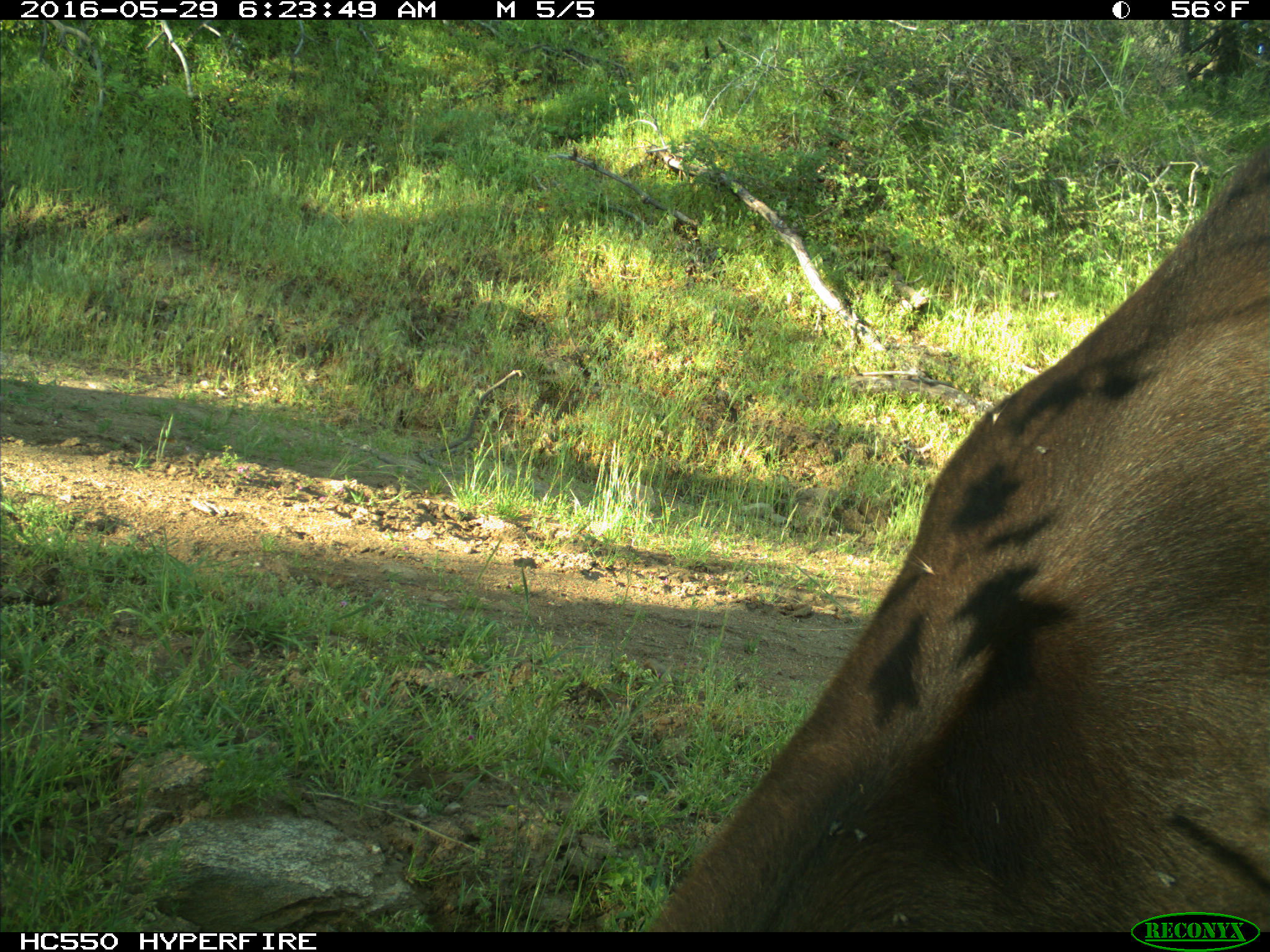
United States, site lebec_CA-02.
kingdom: Animalia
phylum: Chordata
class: Mammalia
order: Artiodactyla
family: Bovidae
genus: Bos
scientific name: Bos taurus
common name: domestic cow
Bos taurus (domestic cow).